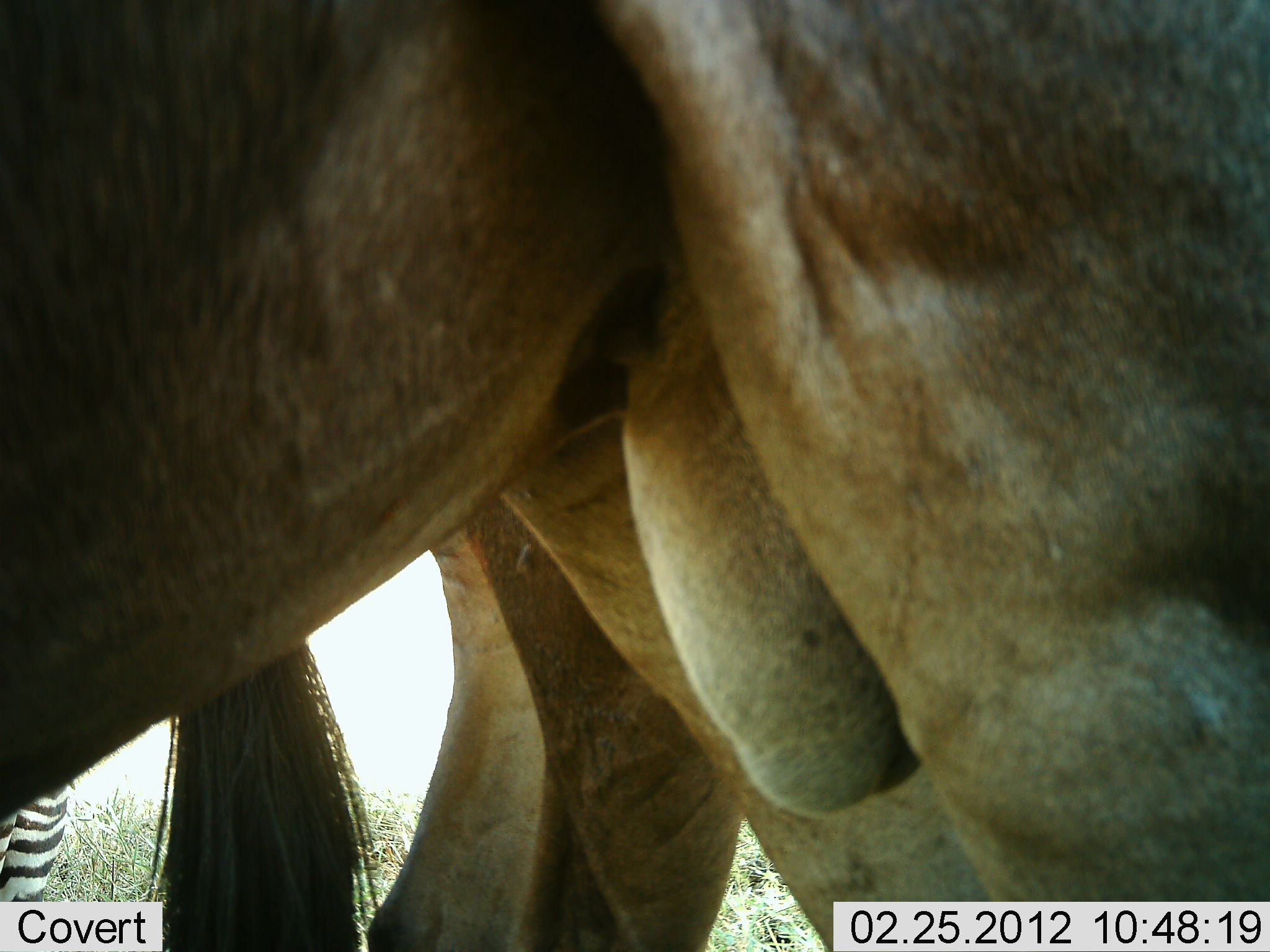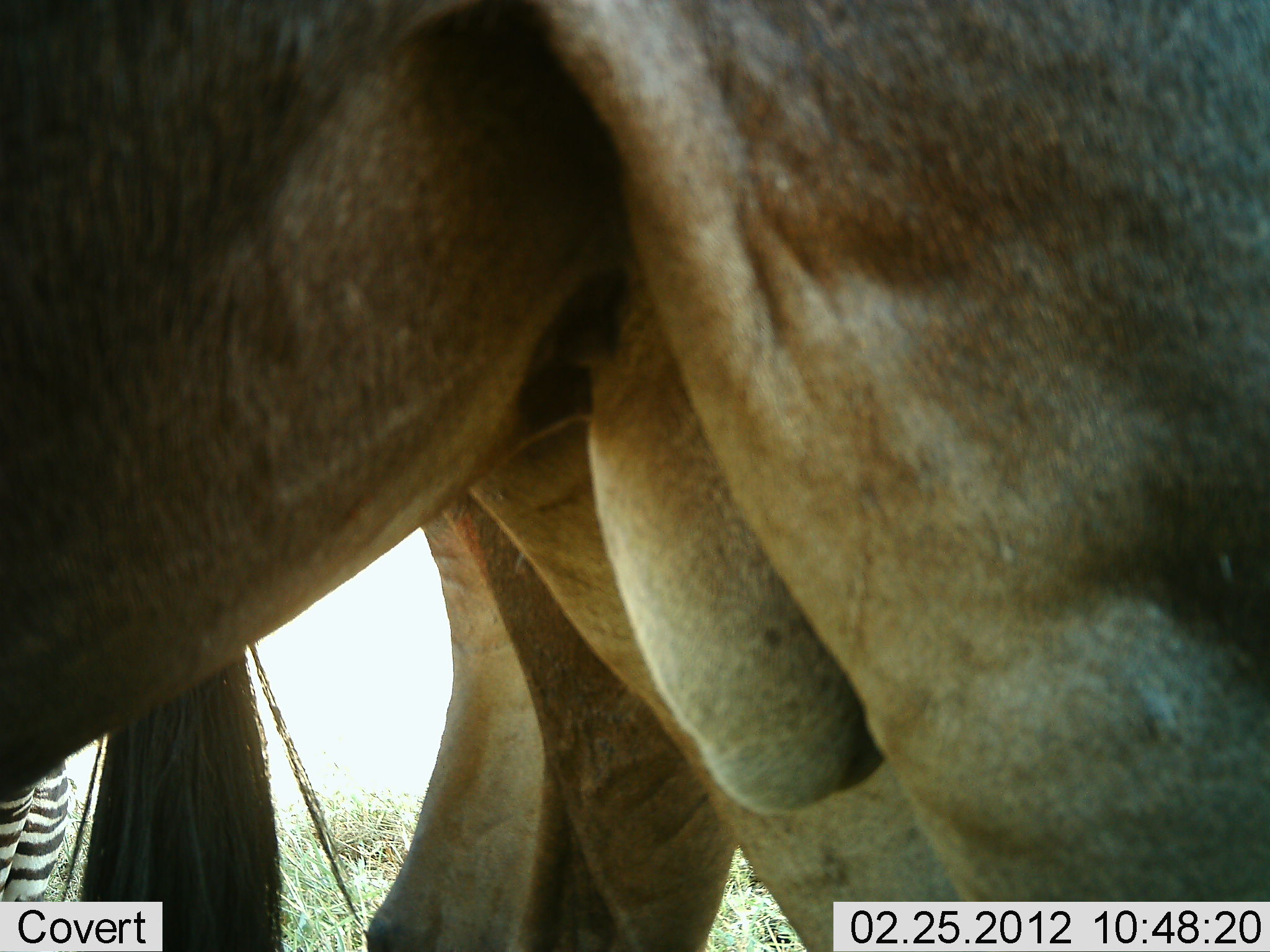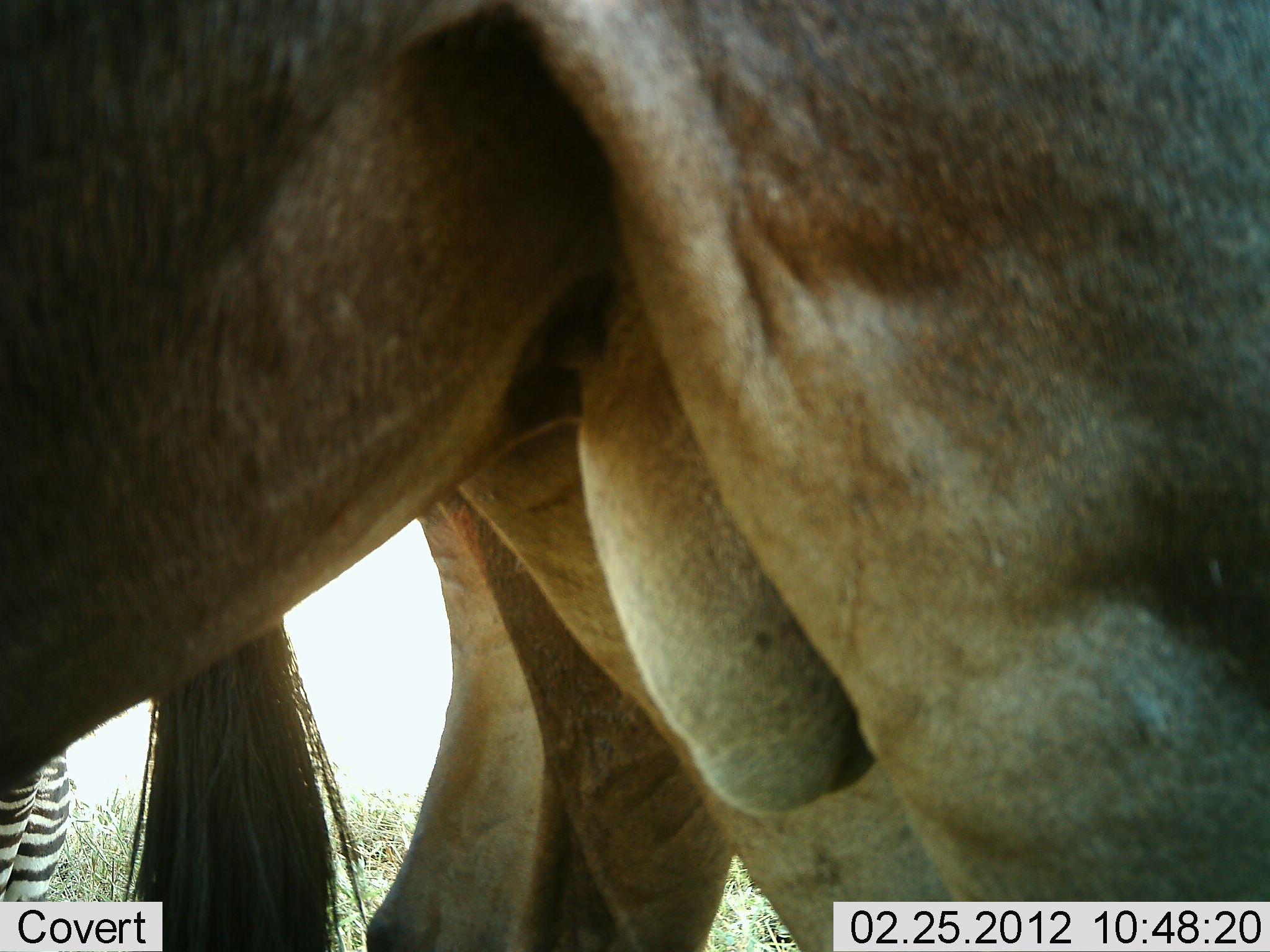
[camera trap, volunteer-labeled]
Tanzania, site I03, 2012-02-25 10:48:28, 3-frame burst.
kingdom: Animalia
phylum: Chordata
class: Mammalia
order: Artiodactyla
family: Bovidae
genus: Connochaetes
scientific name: Connochaetes taurinus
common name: blue wildebeest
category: wildebeest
Wildebeest (blue wildebeest) (Connochaetes taurinus), count 2. Behavior (volunteer vote fractions): standing 100%, resting 6%, moving 0%, interacting 0%. Young present (vote fraction): 0%. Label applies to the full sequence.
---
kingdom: Animalia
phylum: Chordata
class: Mammalia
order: Perissodactyla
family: Equidae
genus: Equus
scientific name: Equus quagga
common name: plains zebra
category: zebra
Zebra (plains zebra) (Equus quagga), count 1. Behavior (volunteer vote fractions): standing 100%, resting 0%, moving 0%, interacting 0%. Young present (vote fraction): 0%. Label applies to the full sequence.